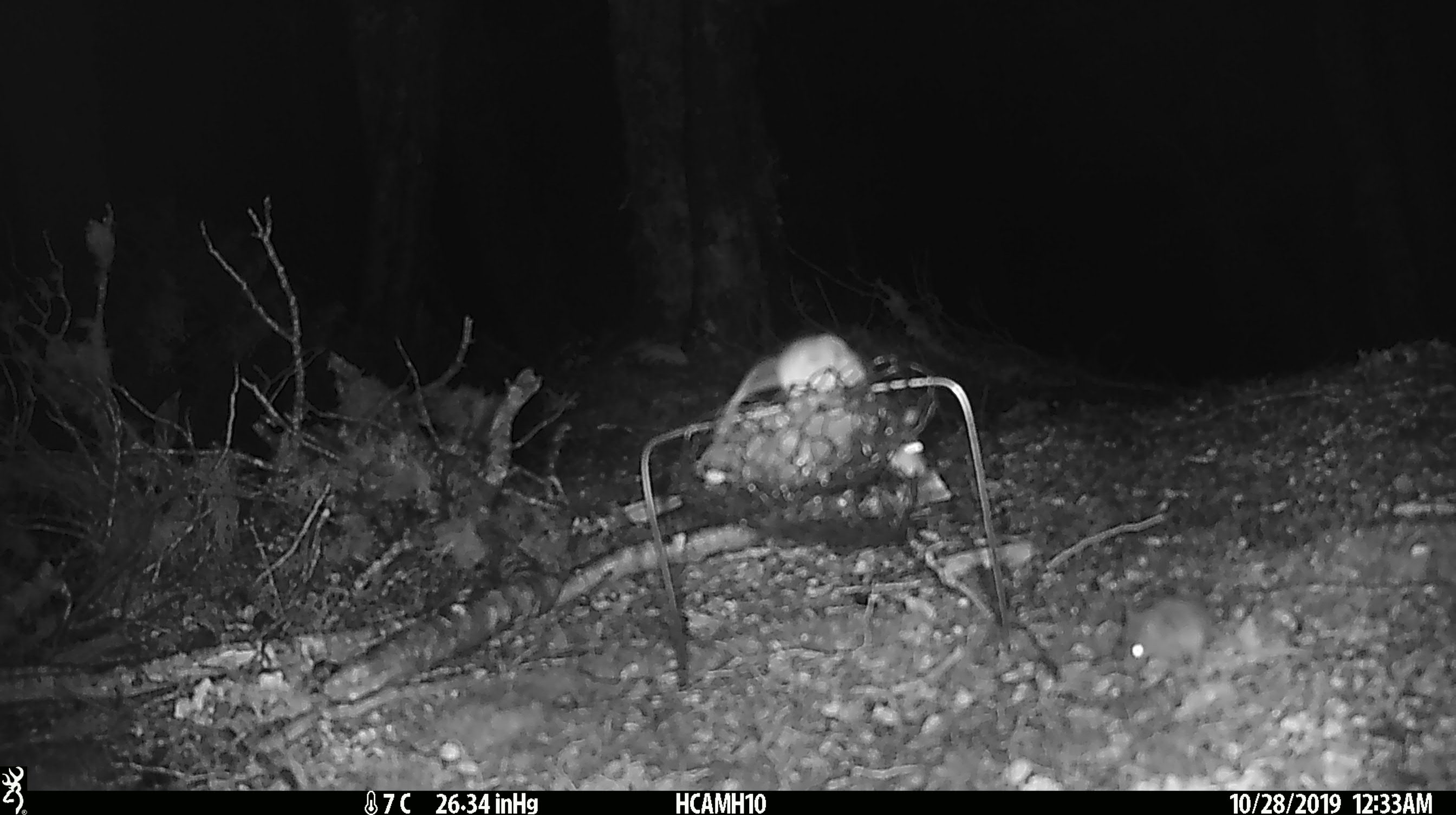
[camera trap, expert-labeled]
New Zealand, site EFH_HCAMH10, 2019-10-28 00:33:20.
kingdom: Animalia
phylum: Chordata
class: Mammalia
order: Rodentia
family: Muridae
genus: Mus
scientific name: Mus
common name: mouse